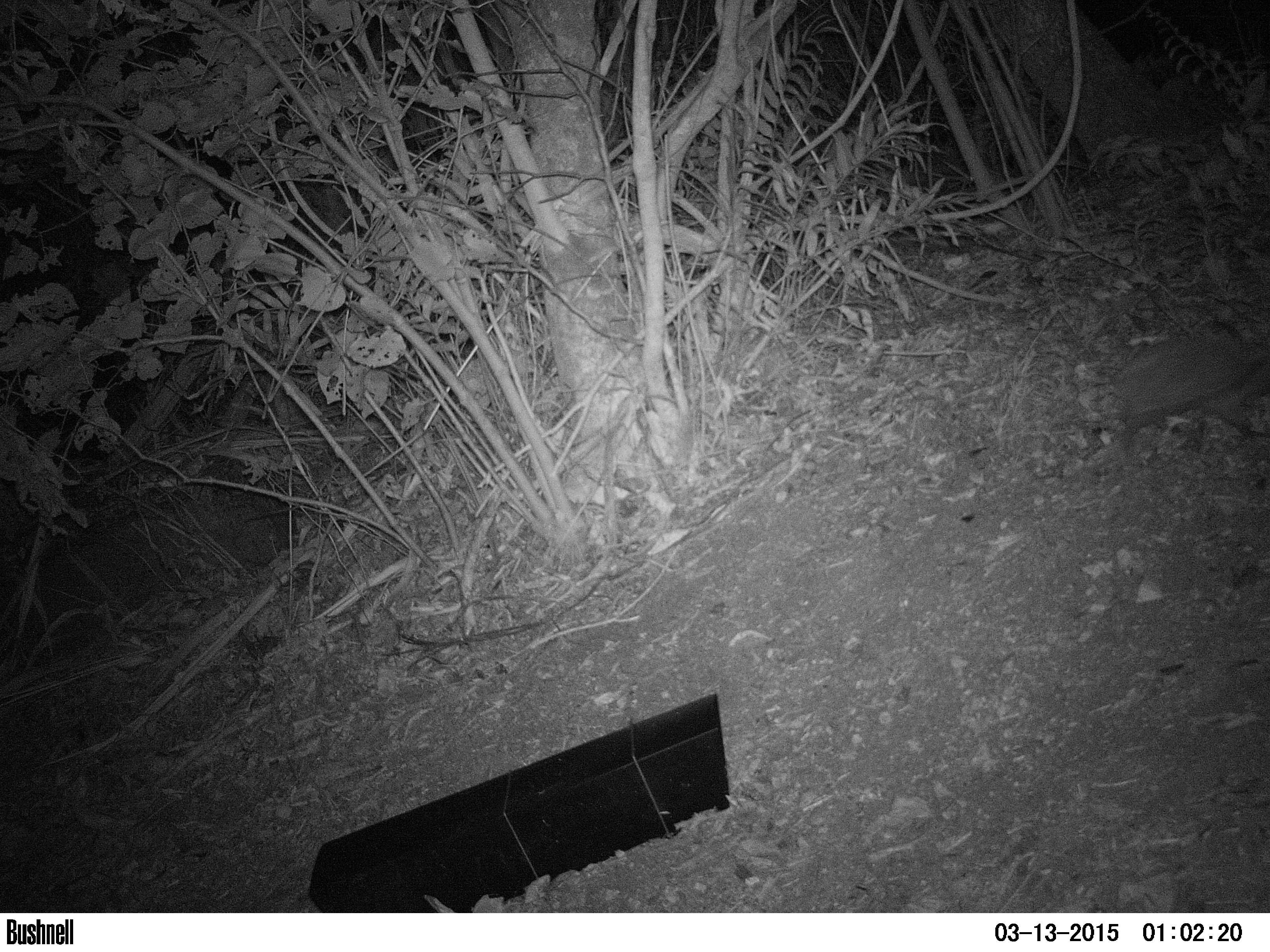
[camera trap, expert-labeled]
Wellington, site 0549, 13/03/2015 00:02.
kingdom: Animalia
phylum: Chordata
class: Mammalia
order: Eulipotyphla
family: Erinaceidae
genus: Erinaceus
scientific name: Erinaceus europaeus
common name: hedgehog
Hedgehog (Erinaceus europaeus).